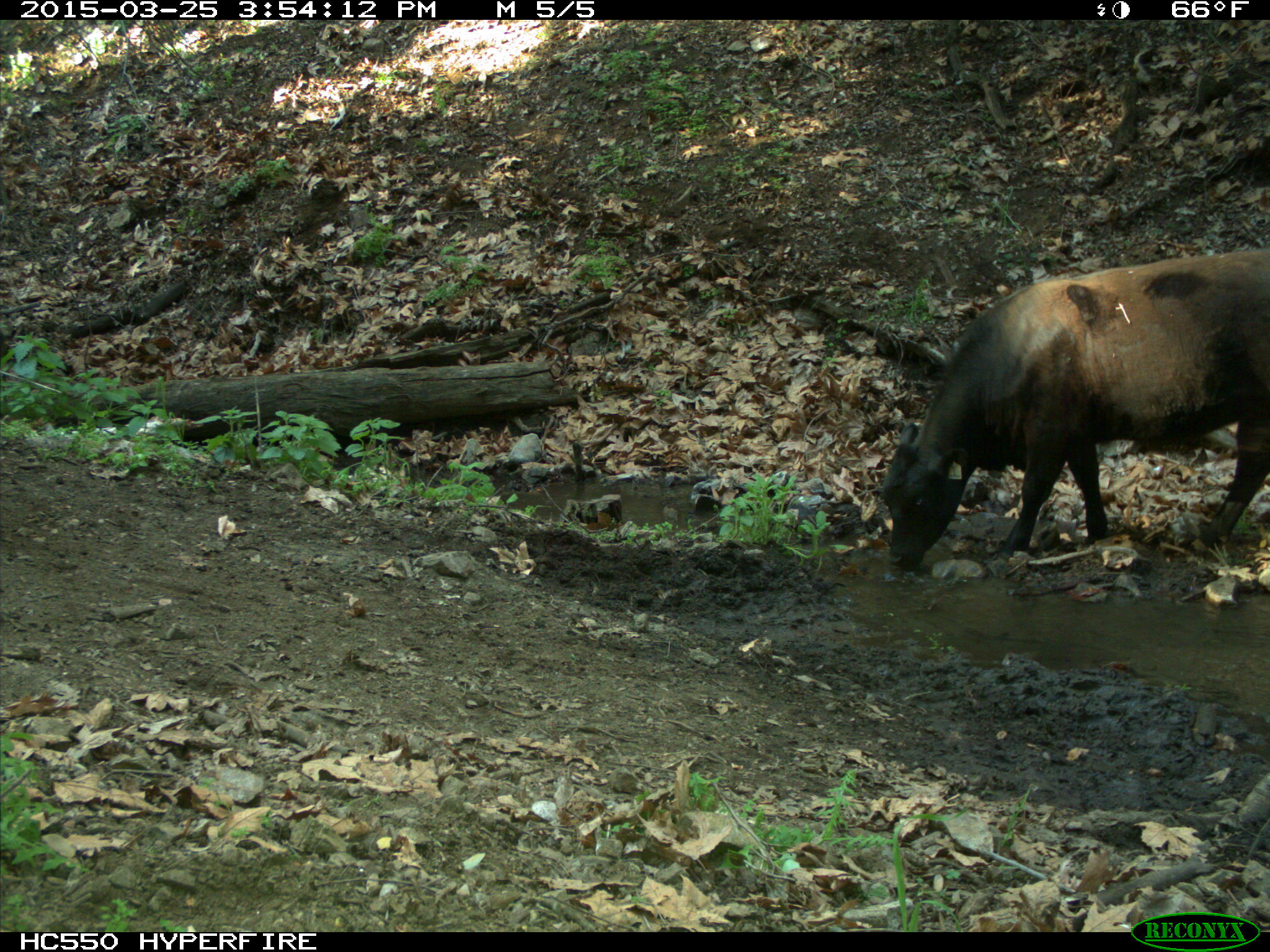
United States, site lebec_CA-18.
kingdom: Animalia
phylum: Chordata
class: Mammalia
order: Artiodactyla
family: Bovidae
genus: Bos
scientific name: Bos taurus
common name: domestic cow